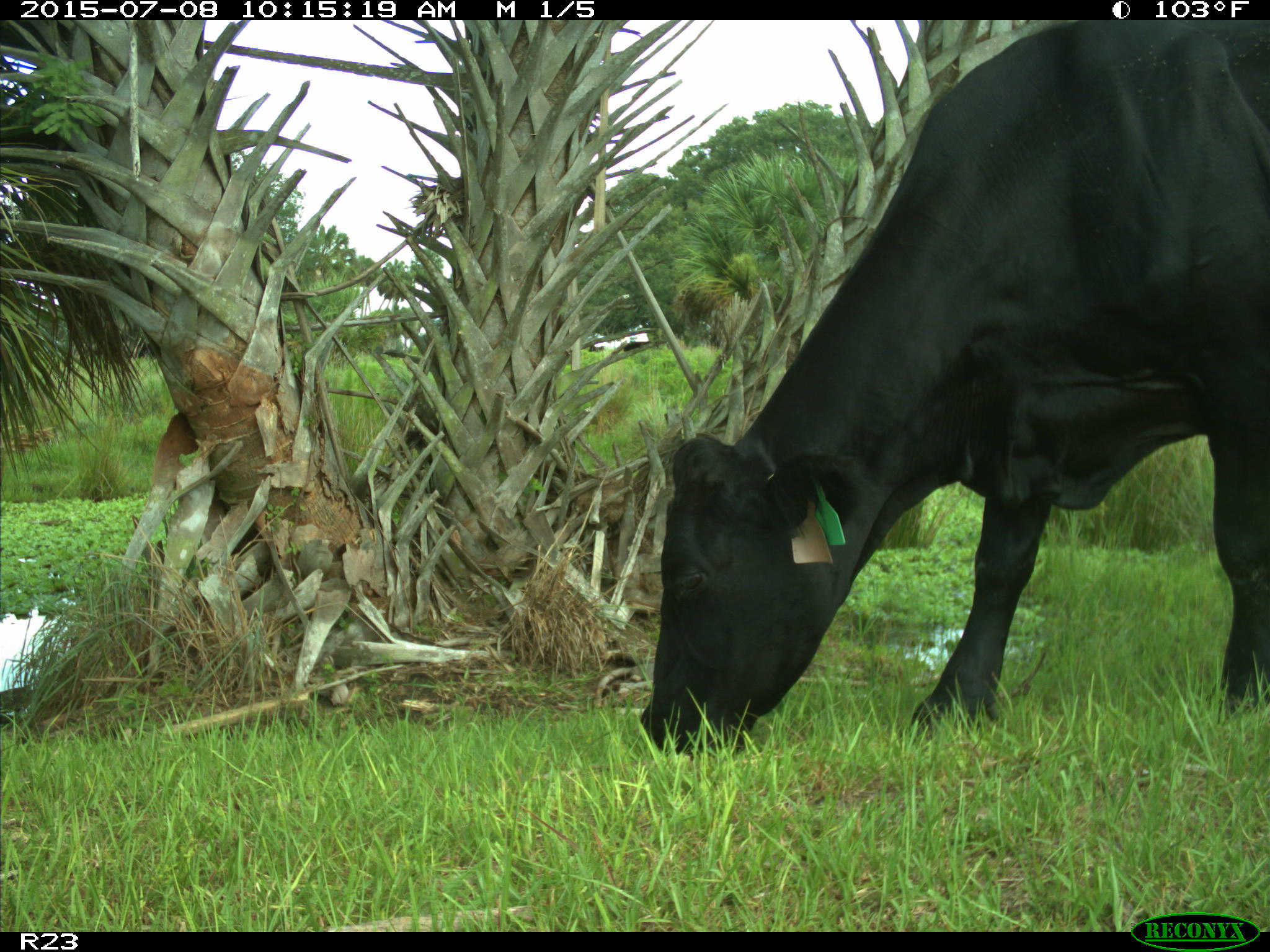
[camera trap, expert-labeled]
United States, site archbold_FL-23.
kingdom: Animalia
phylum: Chordata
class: Mammalia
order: Artiodactyla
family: Bovidae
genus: Bos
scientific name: Bos taurus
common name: domestic cow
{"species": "Bos taurus (domestic cow)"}